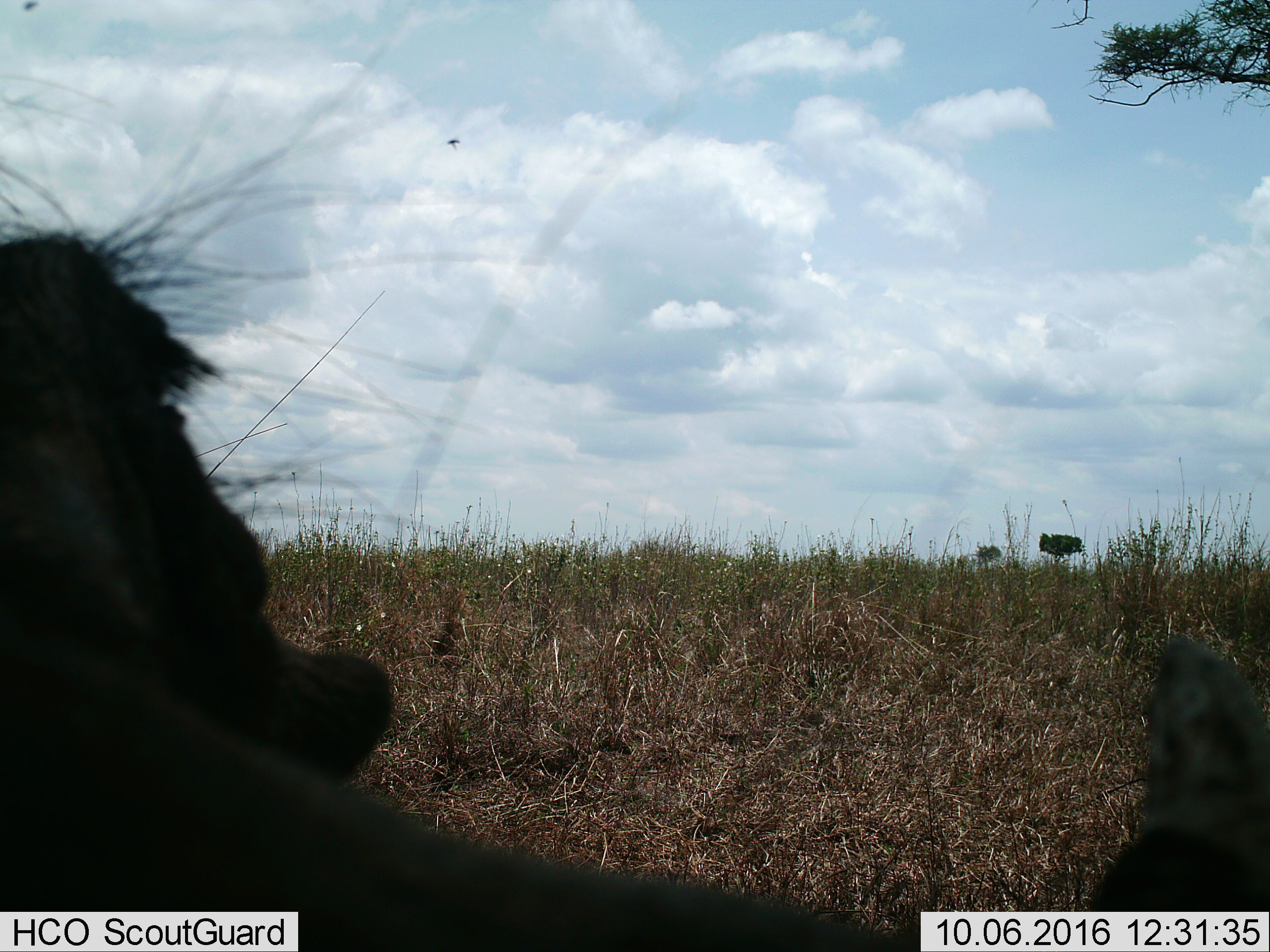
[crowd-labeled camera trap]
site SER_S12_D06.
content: unidentified animal